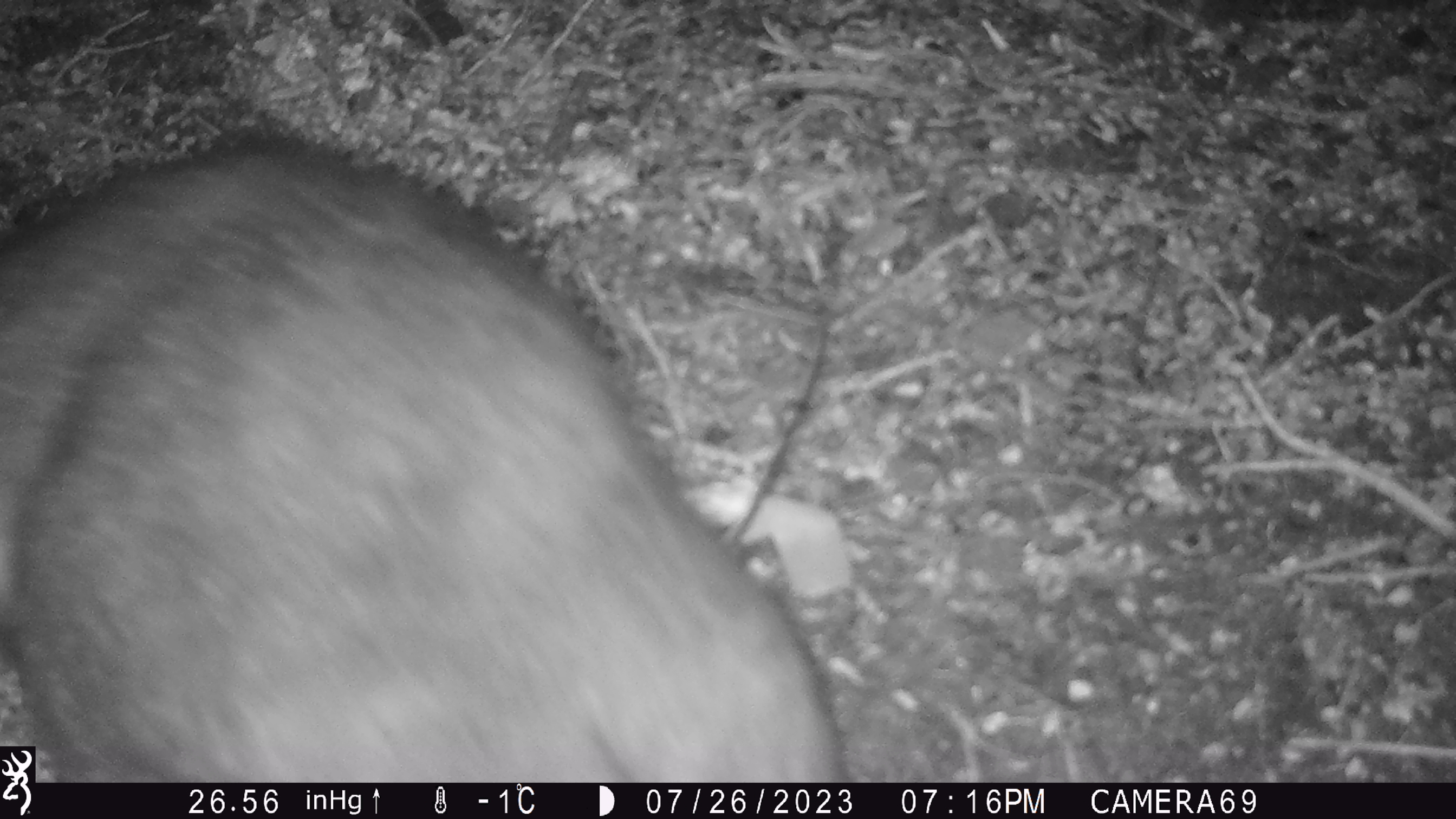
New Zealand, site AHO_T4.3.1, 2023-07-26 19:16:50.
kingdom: Animalia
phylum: Chordata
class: Mammalia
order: Carnivora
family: Mustelidae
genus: Mustela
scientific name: Mustela erminea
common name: stoat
Stoat (Mustela erminea).